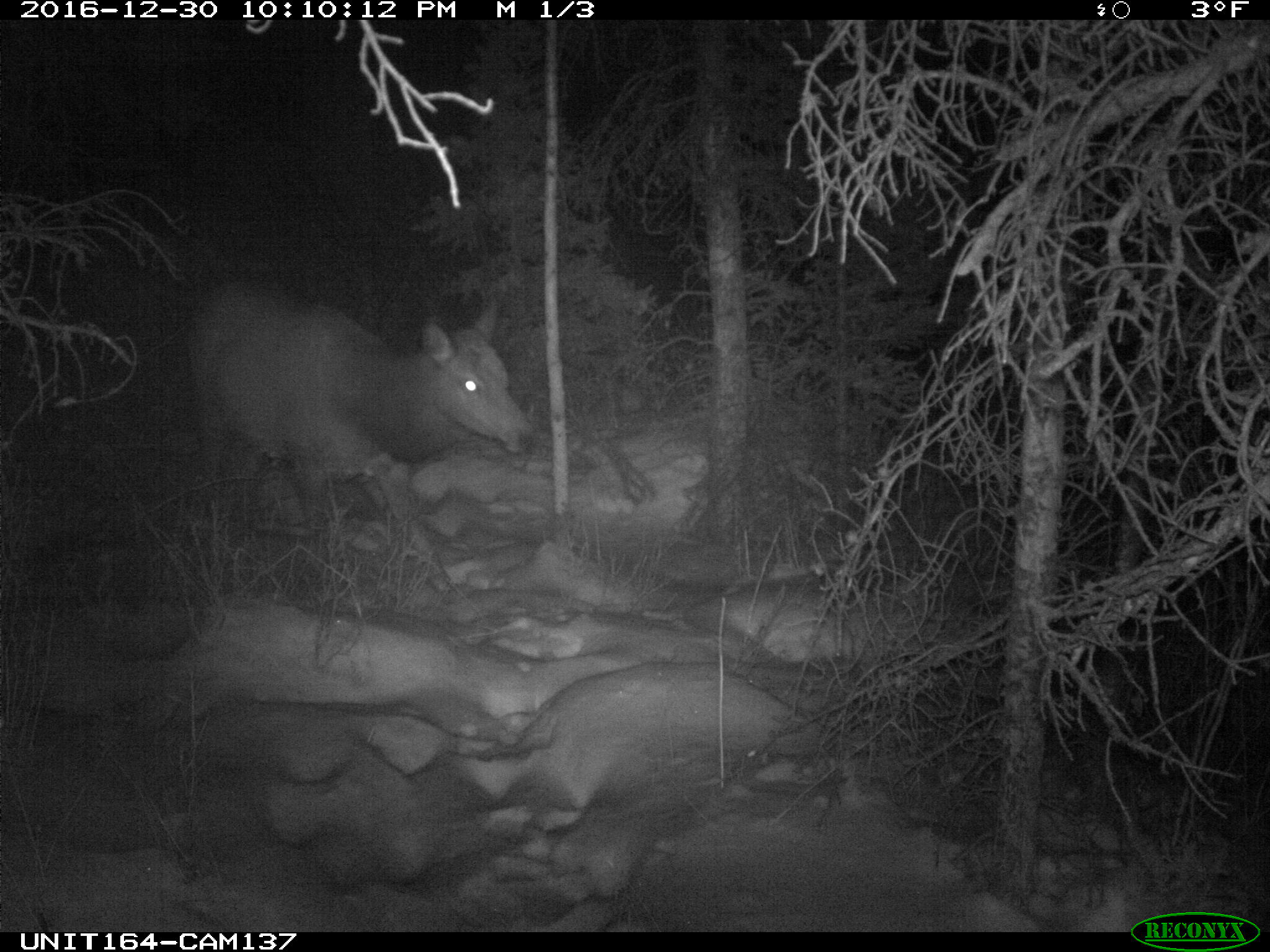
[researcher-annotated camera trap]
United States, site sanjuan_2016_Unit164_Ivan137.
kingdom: Animalia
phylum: Chordata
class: Mammalia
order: Artiodactyla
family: Cervidae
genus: Cervus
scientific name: Cervus elaphus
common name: red deer